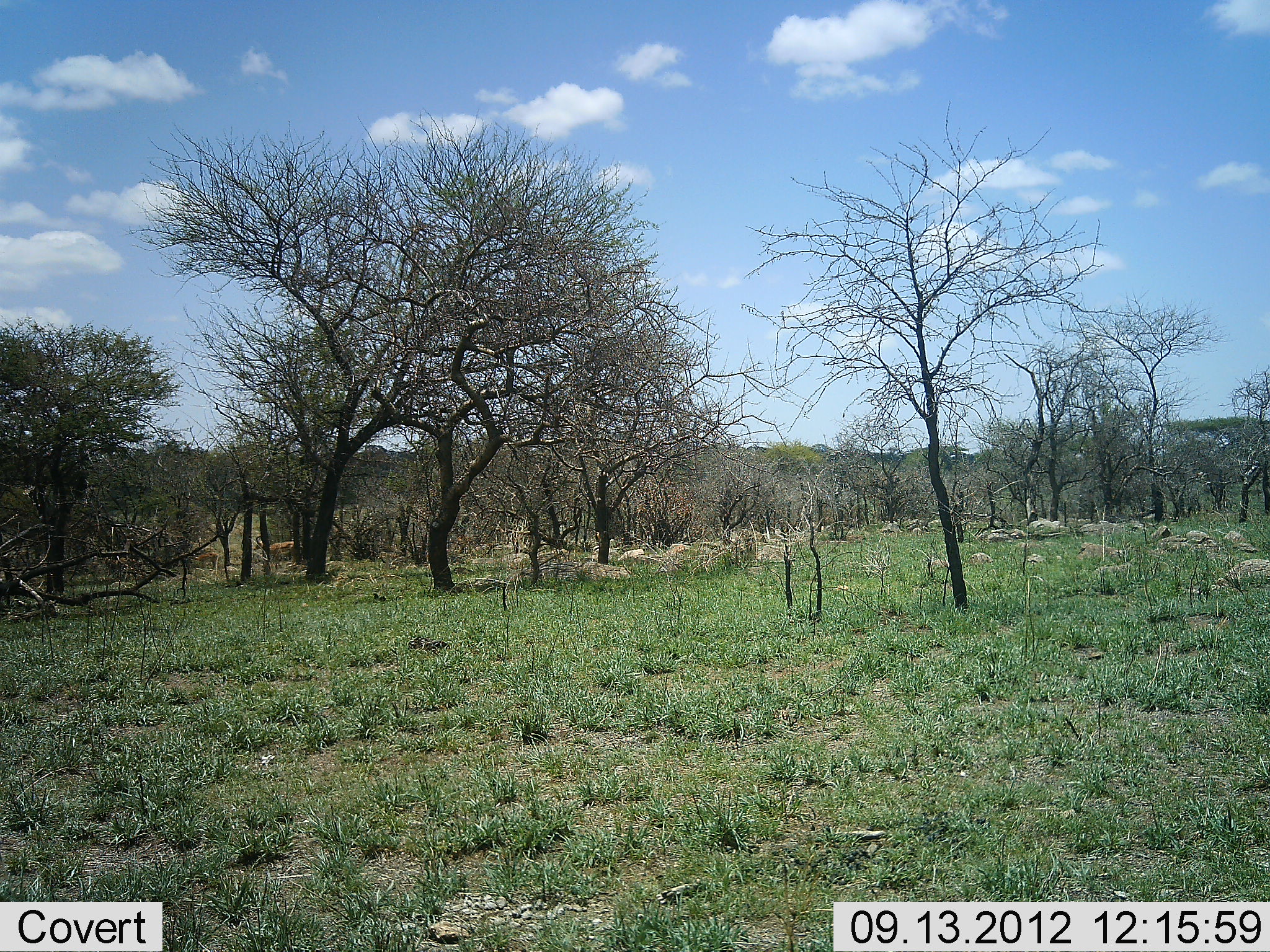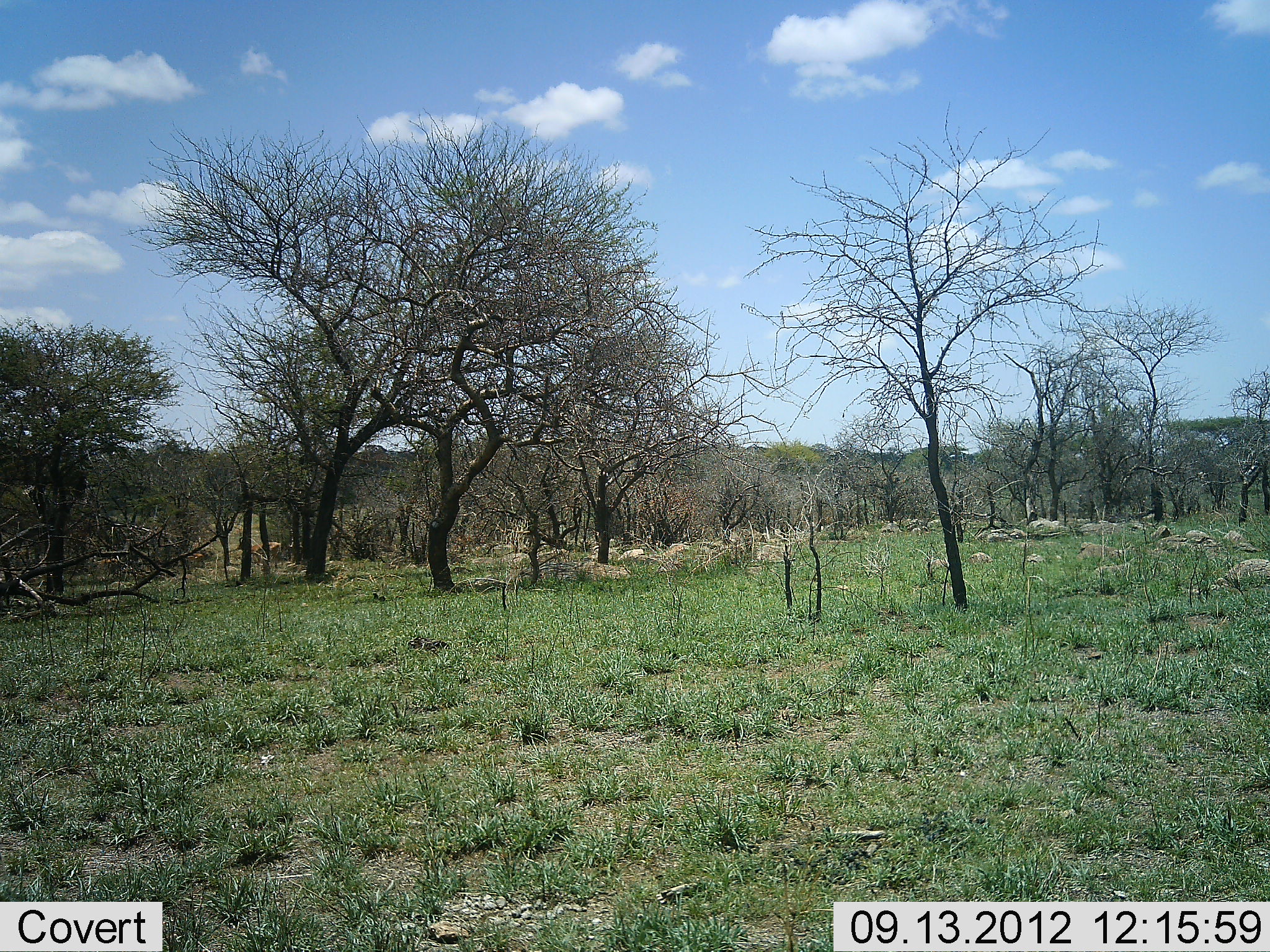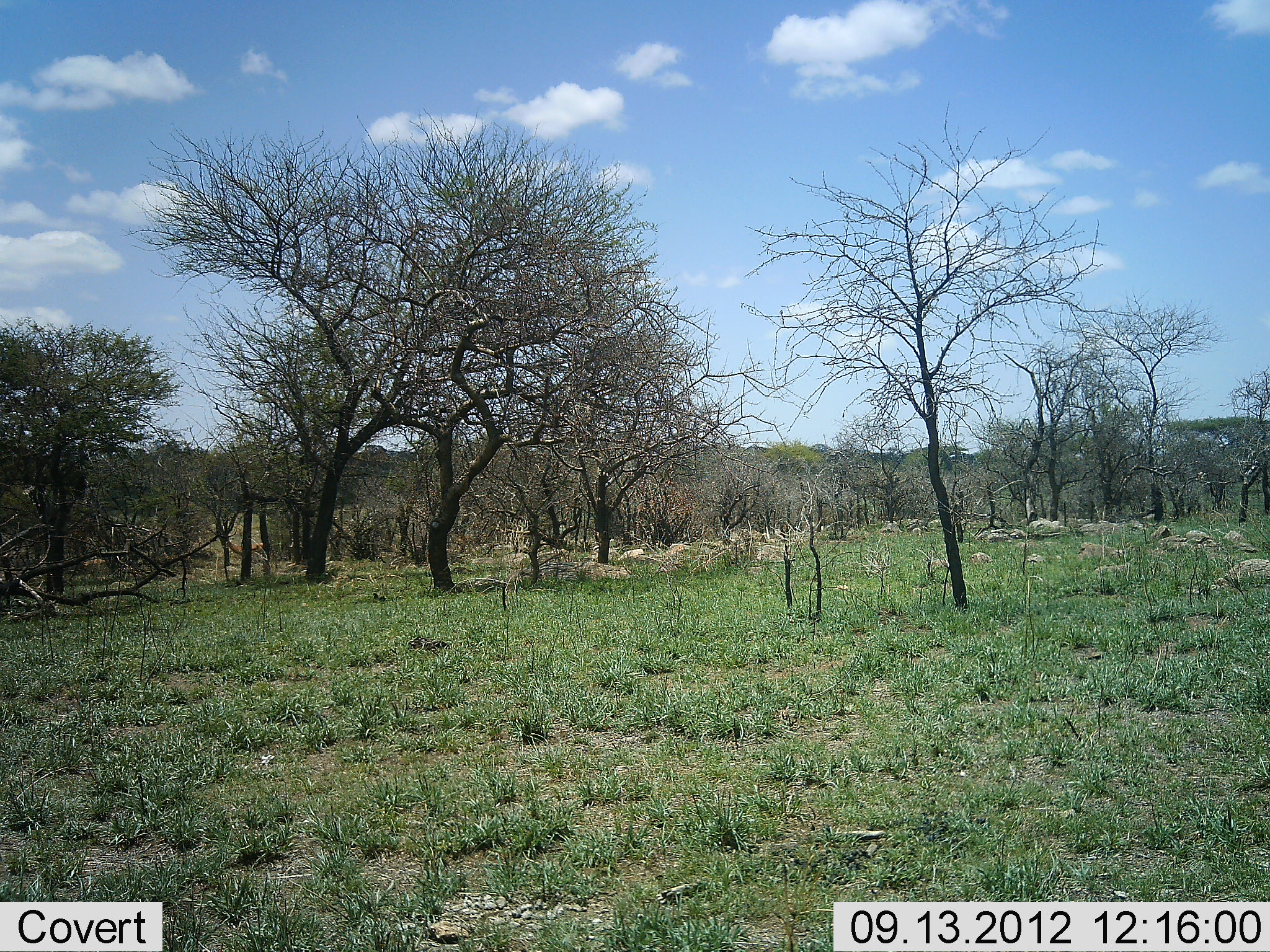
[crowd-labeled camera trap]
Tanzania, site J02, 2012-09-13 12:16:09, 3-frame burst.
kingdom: Animalia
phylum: Chordata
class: Mammalia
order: Artiodactyla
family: Bovidae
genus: Aepyceros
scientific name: Aepyceros melampus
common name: impala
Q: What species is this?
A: Impala (Aepyceros melampus).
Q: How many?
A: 3.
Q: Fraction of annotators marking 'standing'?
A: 0%.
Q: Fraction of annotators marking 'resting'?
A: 0%.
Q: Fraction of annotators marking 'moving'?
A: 100%.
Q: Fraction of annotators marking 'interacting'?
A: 0%.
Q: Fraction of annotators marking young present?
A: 0%.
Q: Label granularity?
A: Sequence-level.